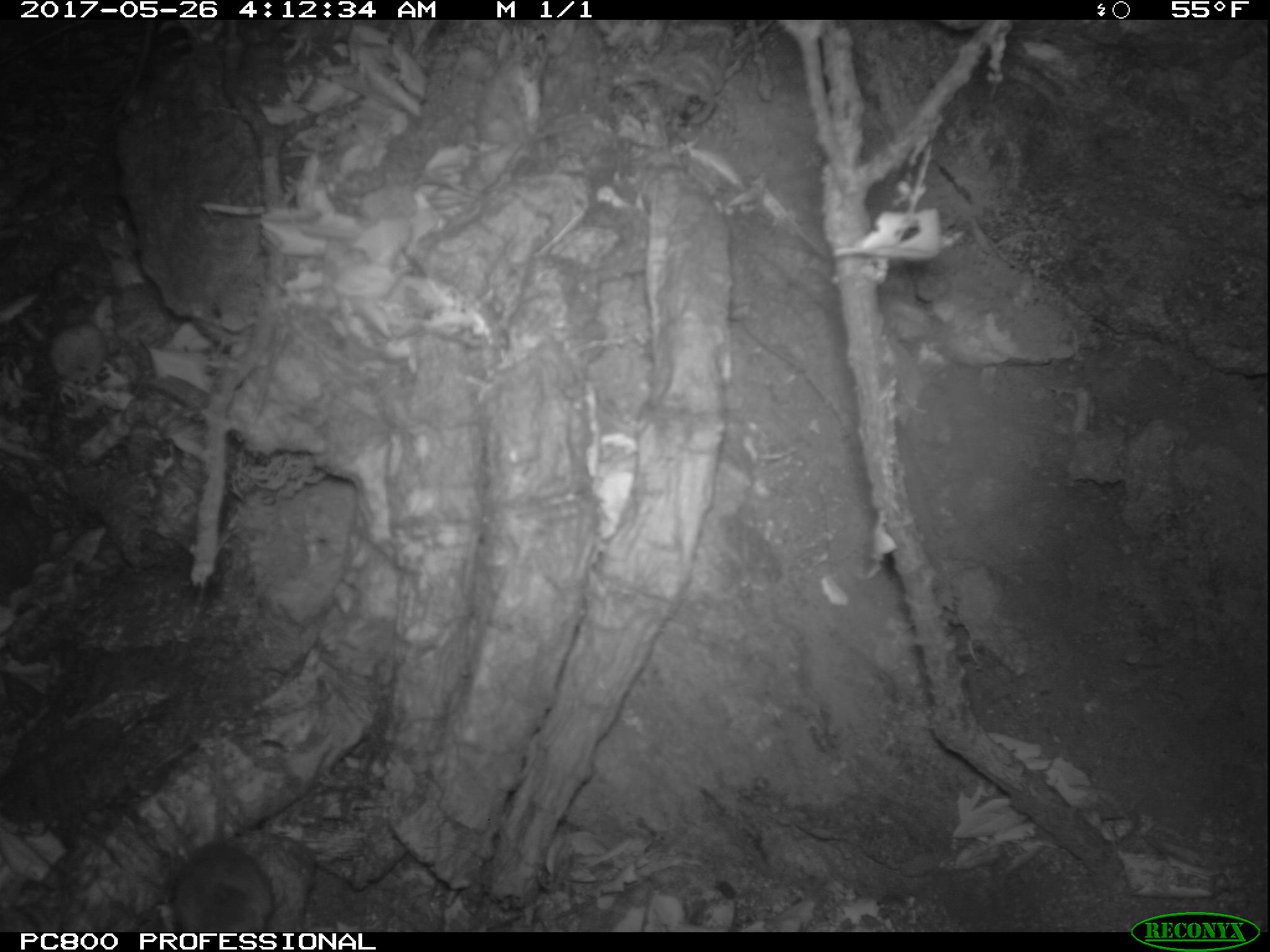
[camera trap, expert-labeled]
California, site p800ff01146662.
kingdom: Animalia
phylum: Chordata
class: Mammalia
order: Rodentia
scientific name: Rodentia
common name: rodent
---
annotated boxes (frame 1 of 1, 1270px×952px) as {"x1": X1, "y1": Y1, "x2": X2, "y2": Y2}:
rodent: {"x1": 169, "y1": 842, "x2": 275, "y2": 930}